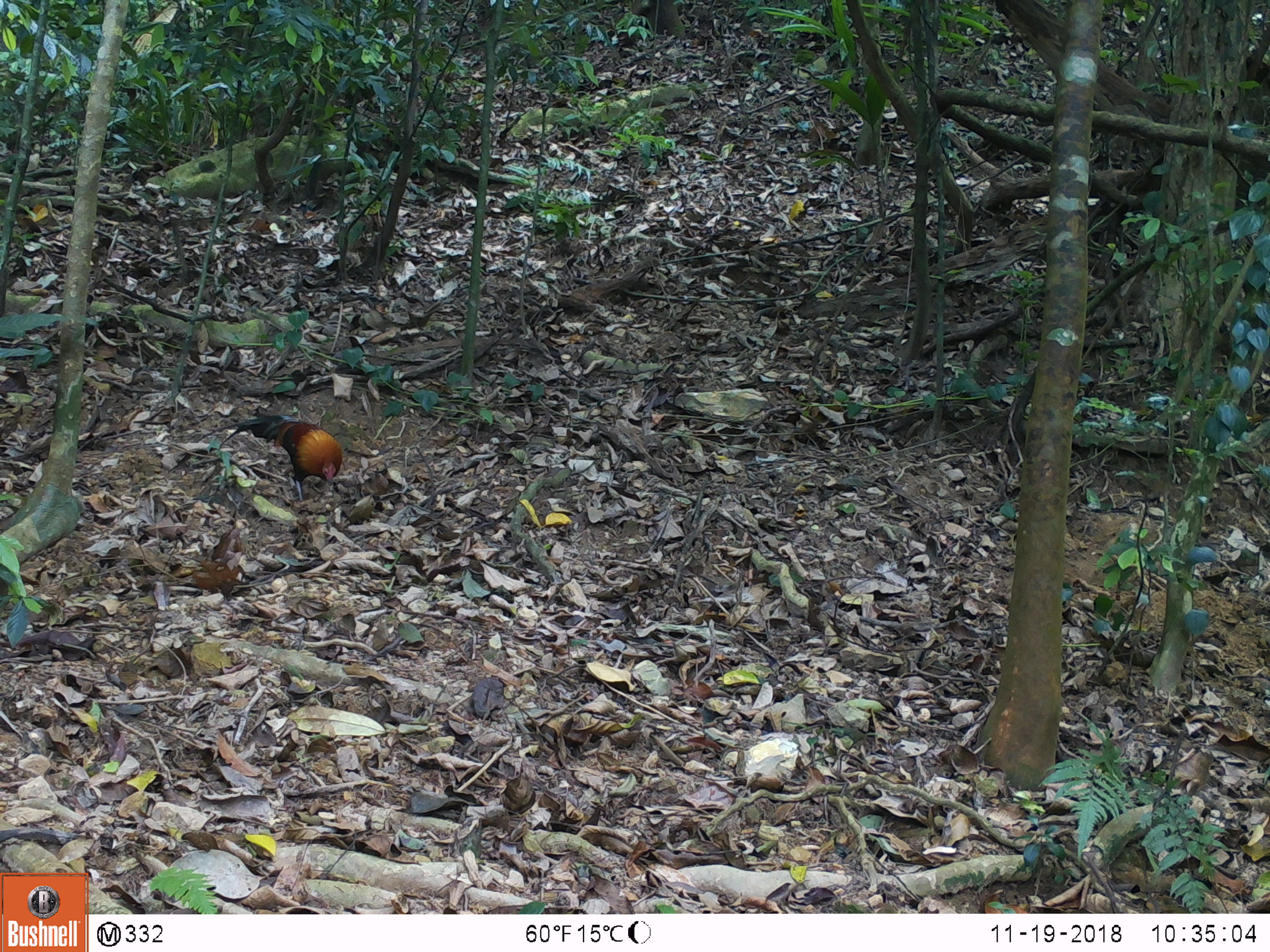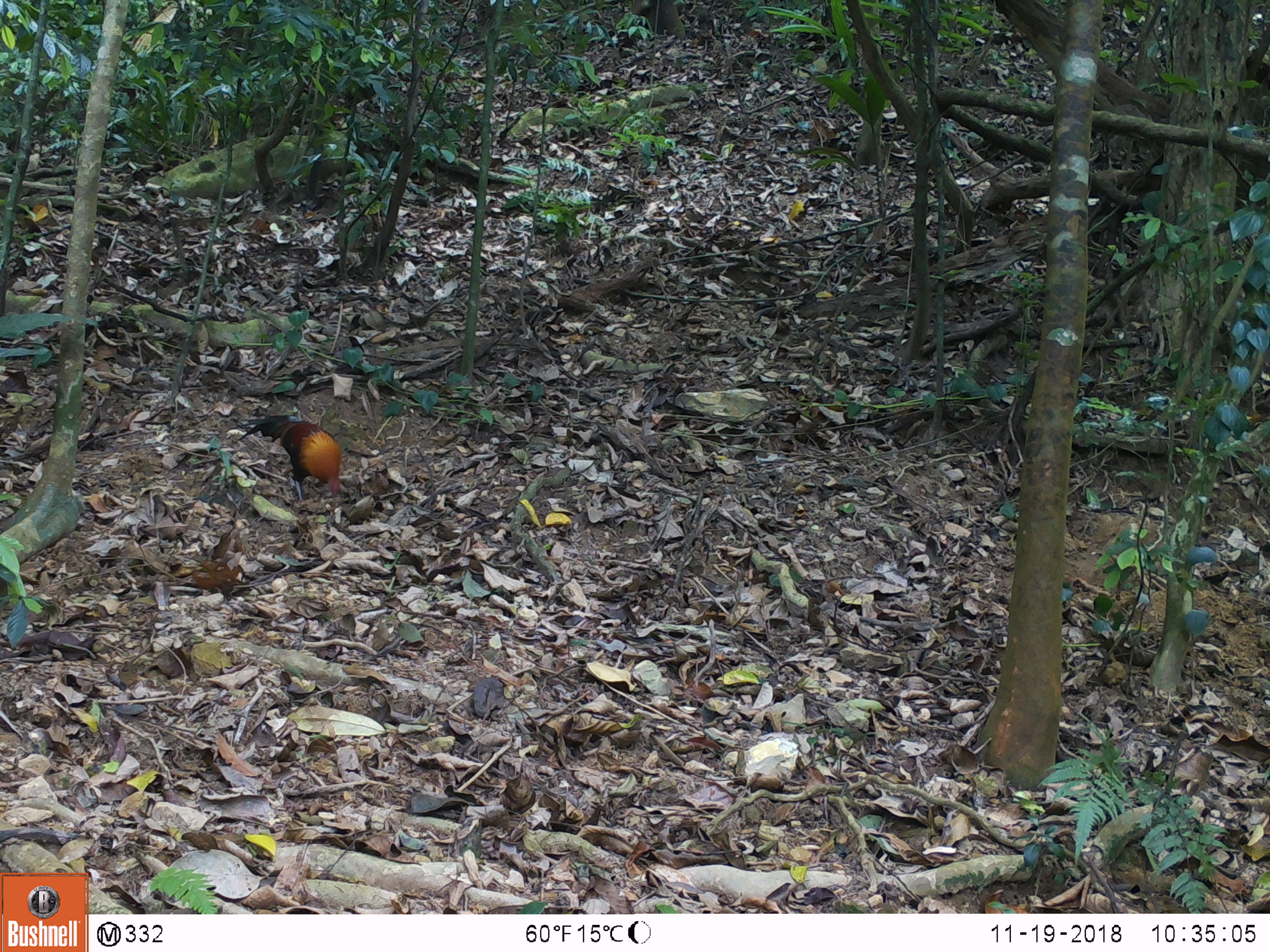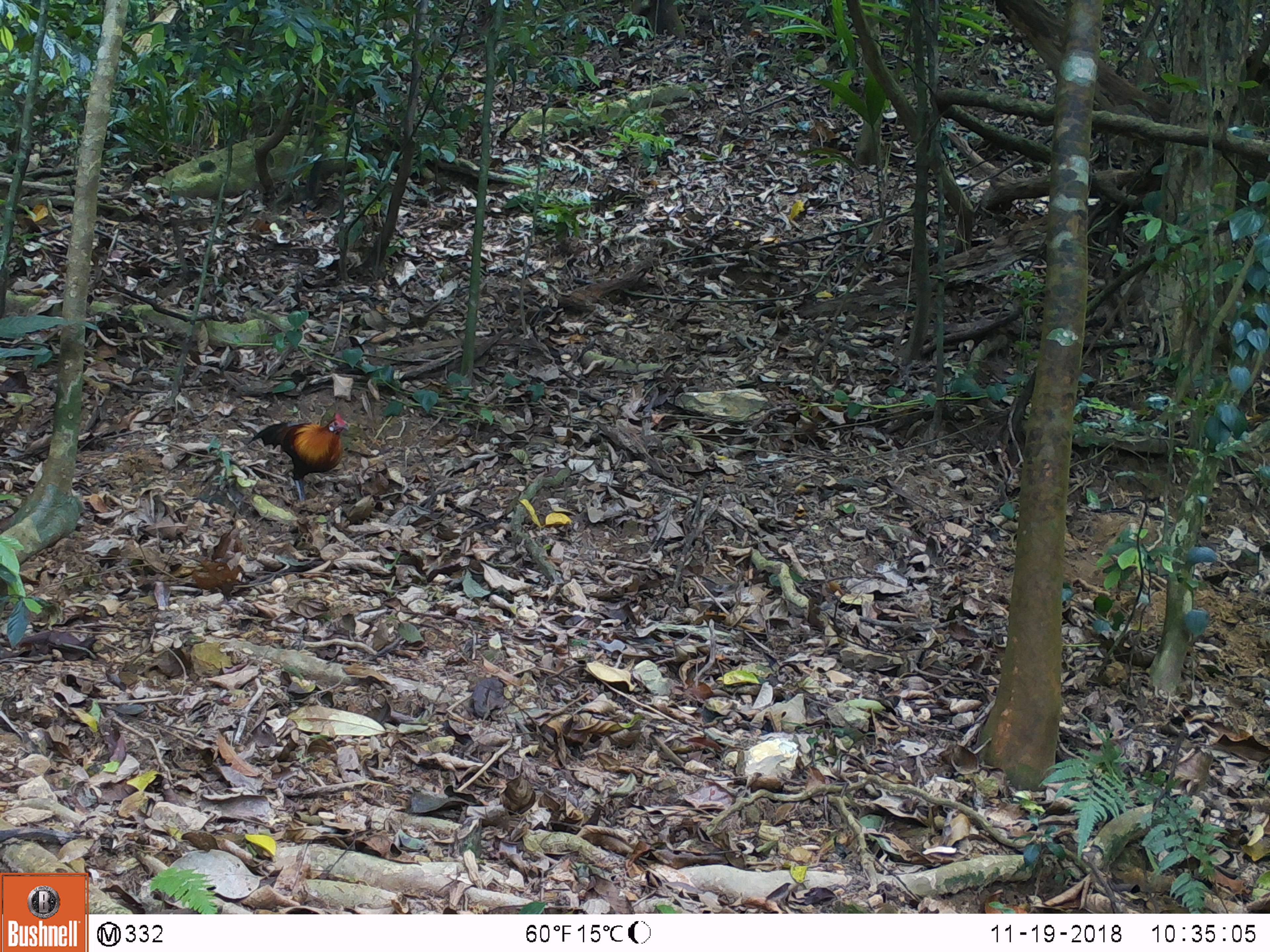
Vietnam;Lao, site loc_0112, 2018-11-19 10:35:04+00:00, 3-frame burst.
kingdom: Animalia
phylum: Chordata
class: Mammalia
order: Artiodactyla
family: Suidae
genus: Sus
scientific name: Sus scrofa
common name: eurasian wild pig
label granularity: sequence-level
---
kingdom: Animalia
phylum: Chordata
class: Aves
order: Galliformes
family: Phasianidae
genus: Gallus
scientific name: Gallus gallus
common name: red junglefowl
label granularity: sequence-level